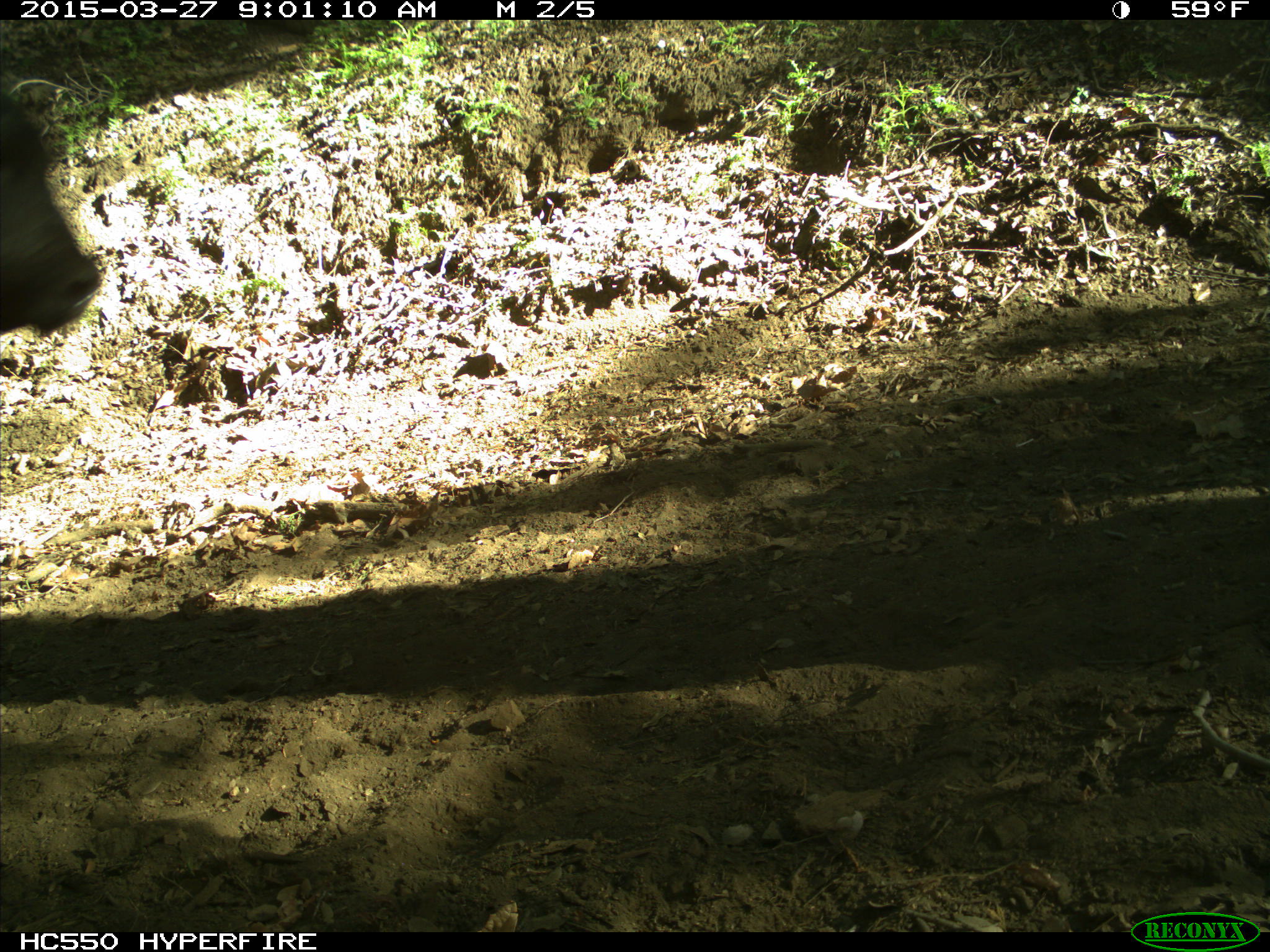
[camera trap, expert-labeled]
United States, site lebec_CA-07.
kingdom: Animalia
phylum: Chordata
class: Mammalia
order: Artiodactyla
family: Bovidae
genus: Bos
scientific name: Bos taurus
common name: domestic cow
Bos taurus (domestic cow).